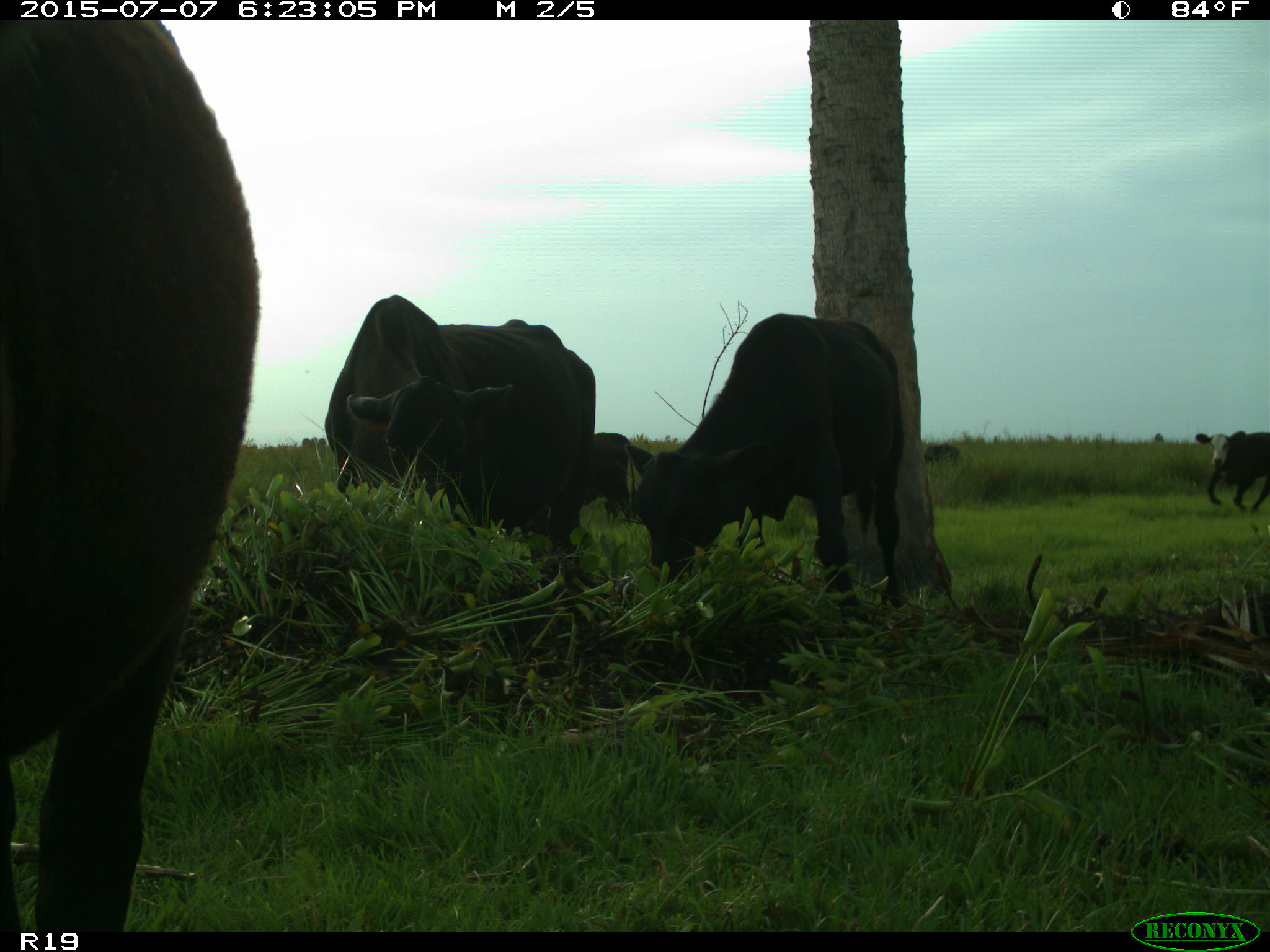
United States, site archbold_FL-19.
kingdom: Animalia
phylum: Chordata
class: Mammalia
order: Artiodactyla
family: Bovidae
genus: Bos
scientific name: Bos taurus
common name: domestic cow